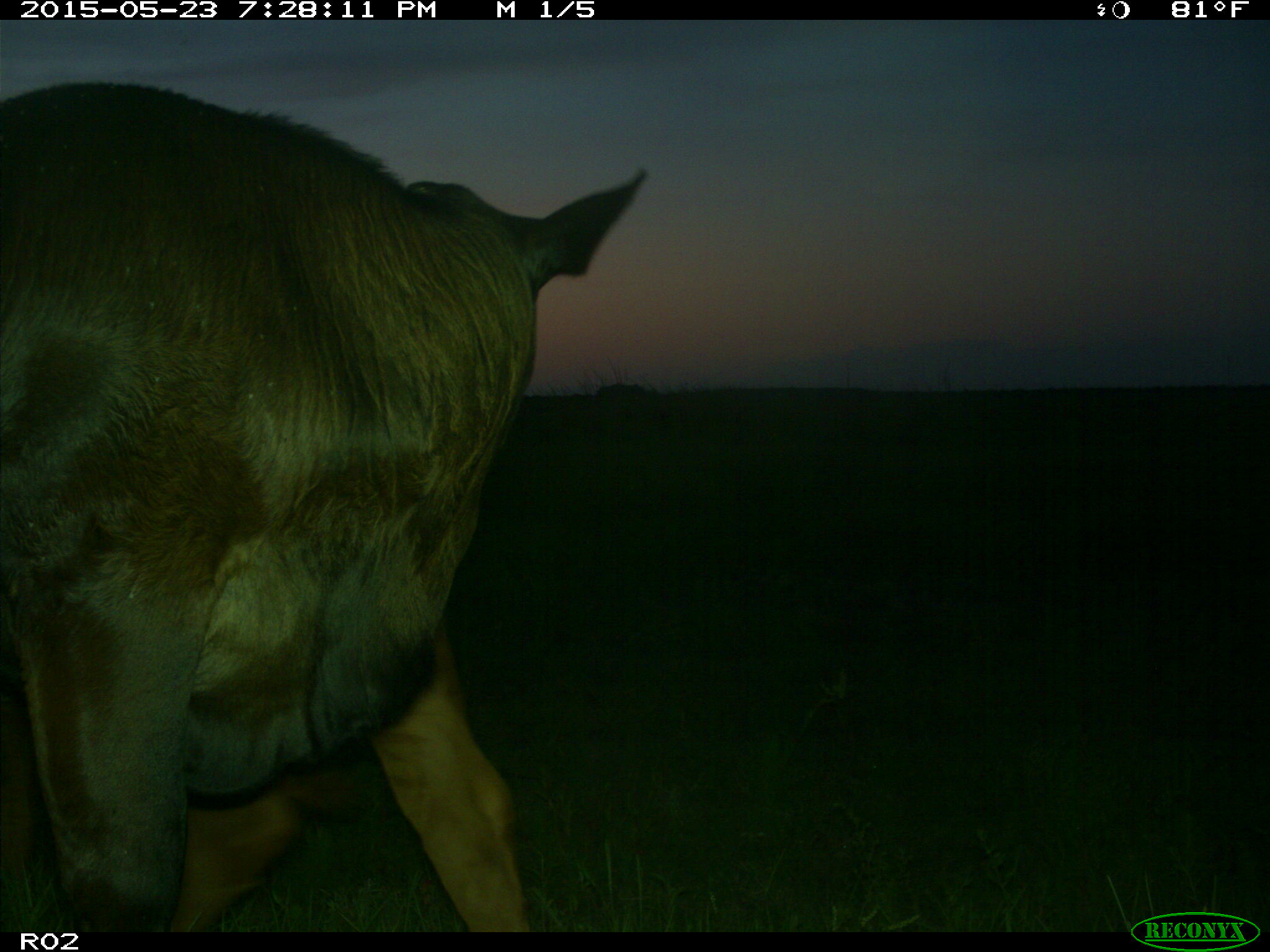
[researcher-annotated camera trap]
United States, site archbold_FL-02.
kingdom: Animalia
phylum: Chordata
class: Mammalia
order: Artiodactyla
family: Bovidae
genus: Bos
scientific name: Bos taurus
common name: domestic cow